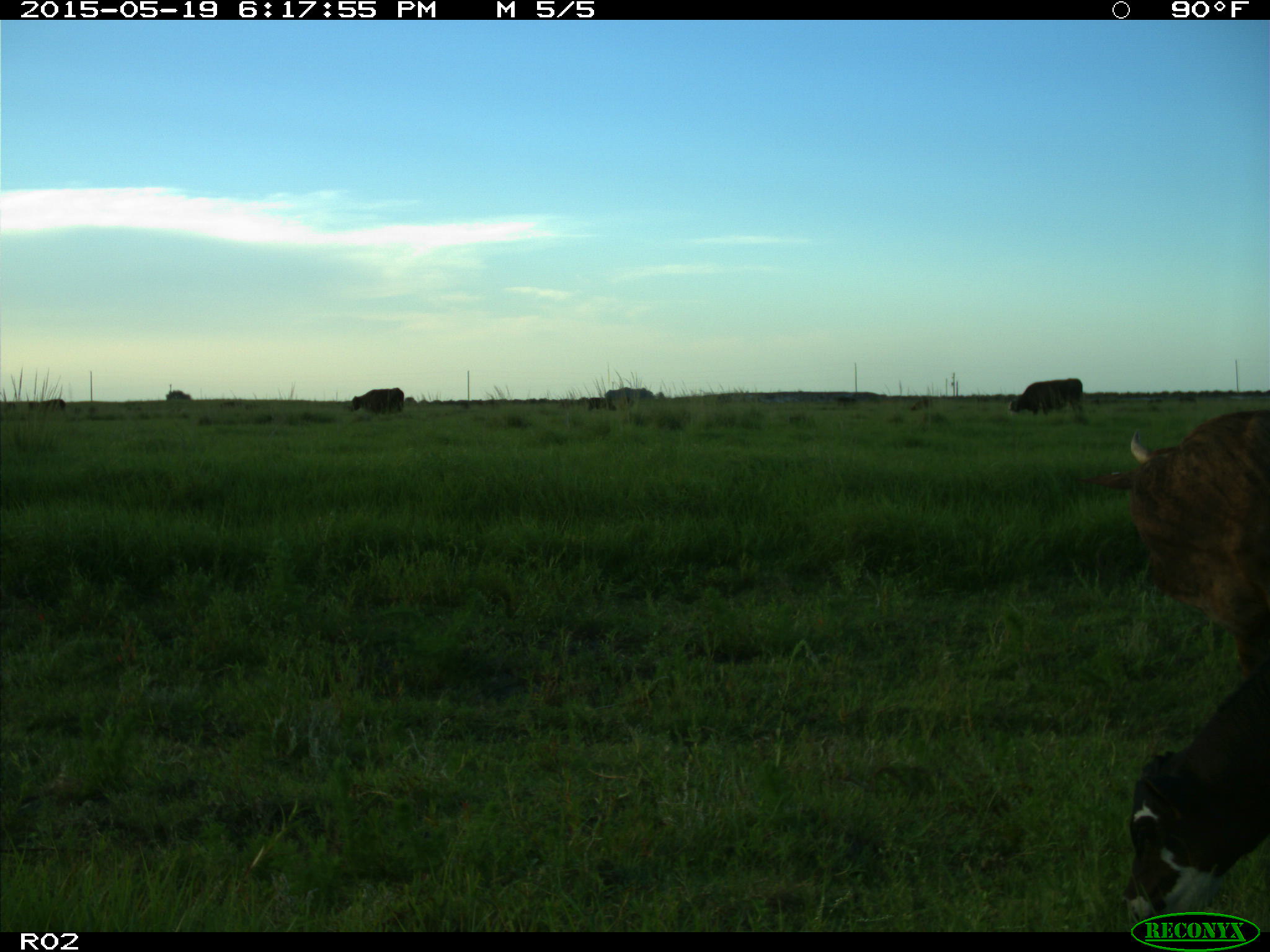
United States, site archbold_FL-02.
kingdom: Animalia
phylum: Chordata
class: Mammalia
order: Artiodactyla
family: Bovidae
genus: Bos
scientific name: Bos taurus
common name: domestic cow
Bos taurus (domestic cow).